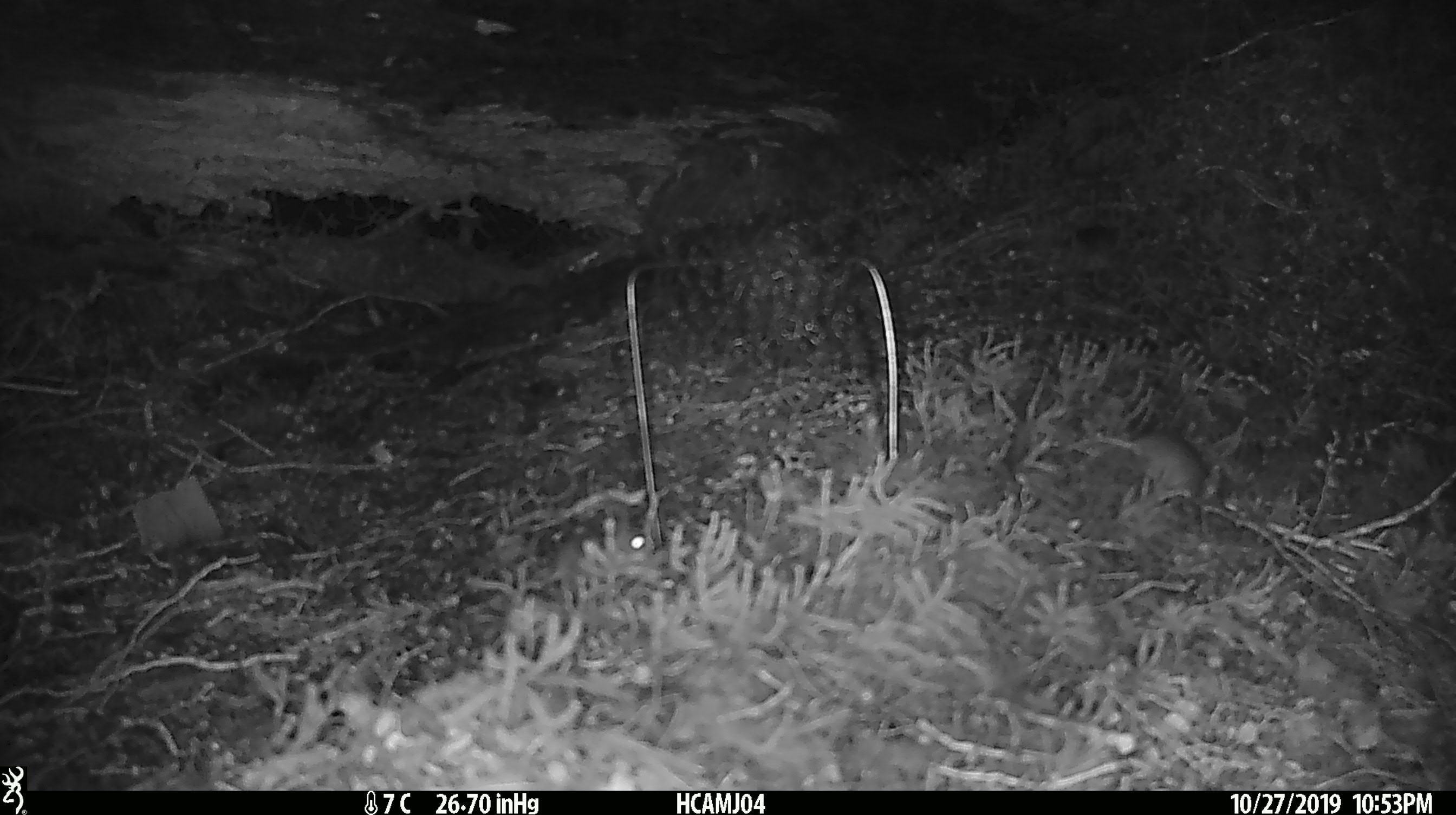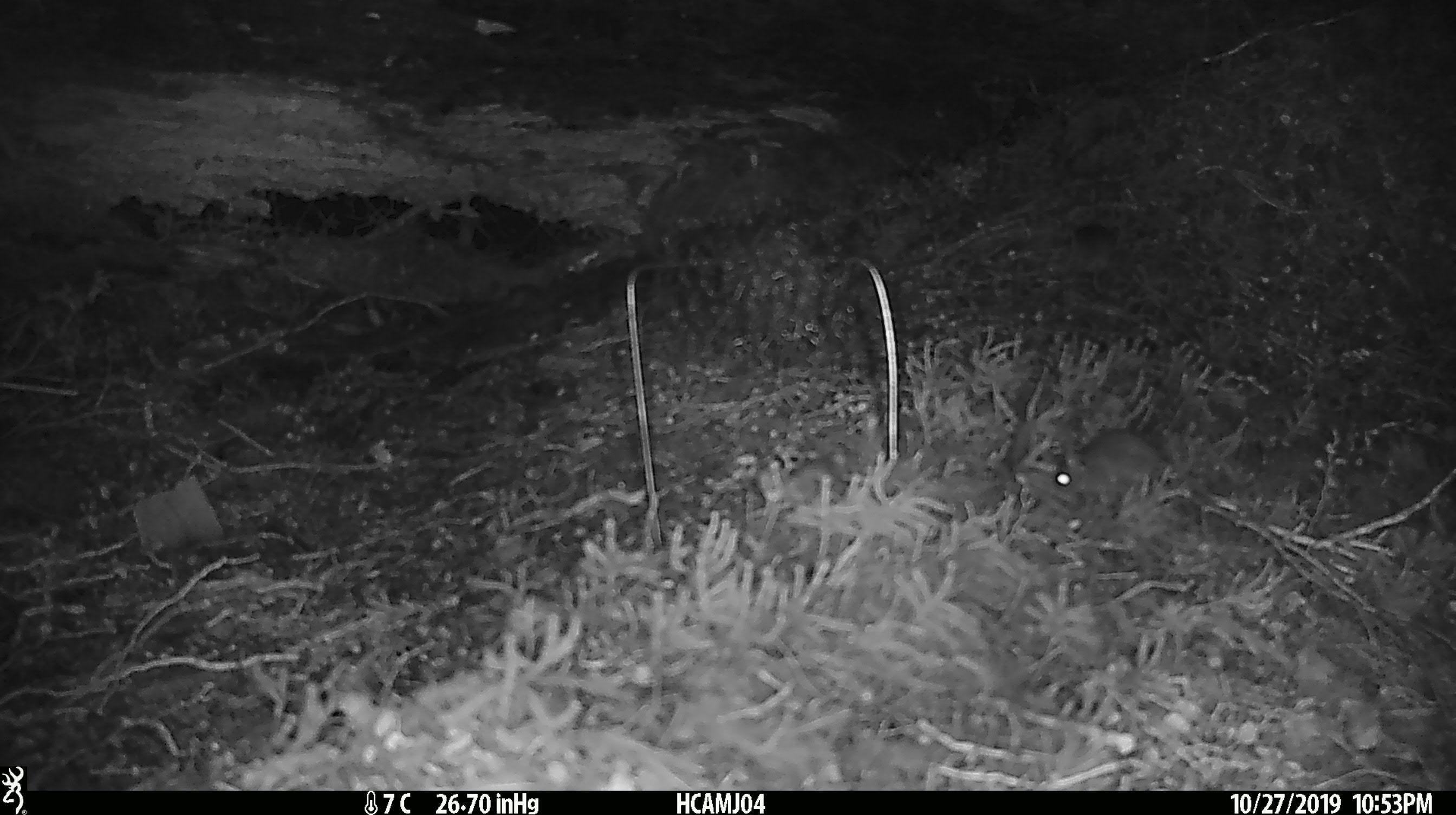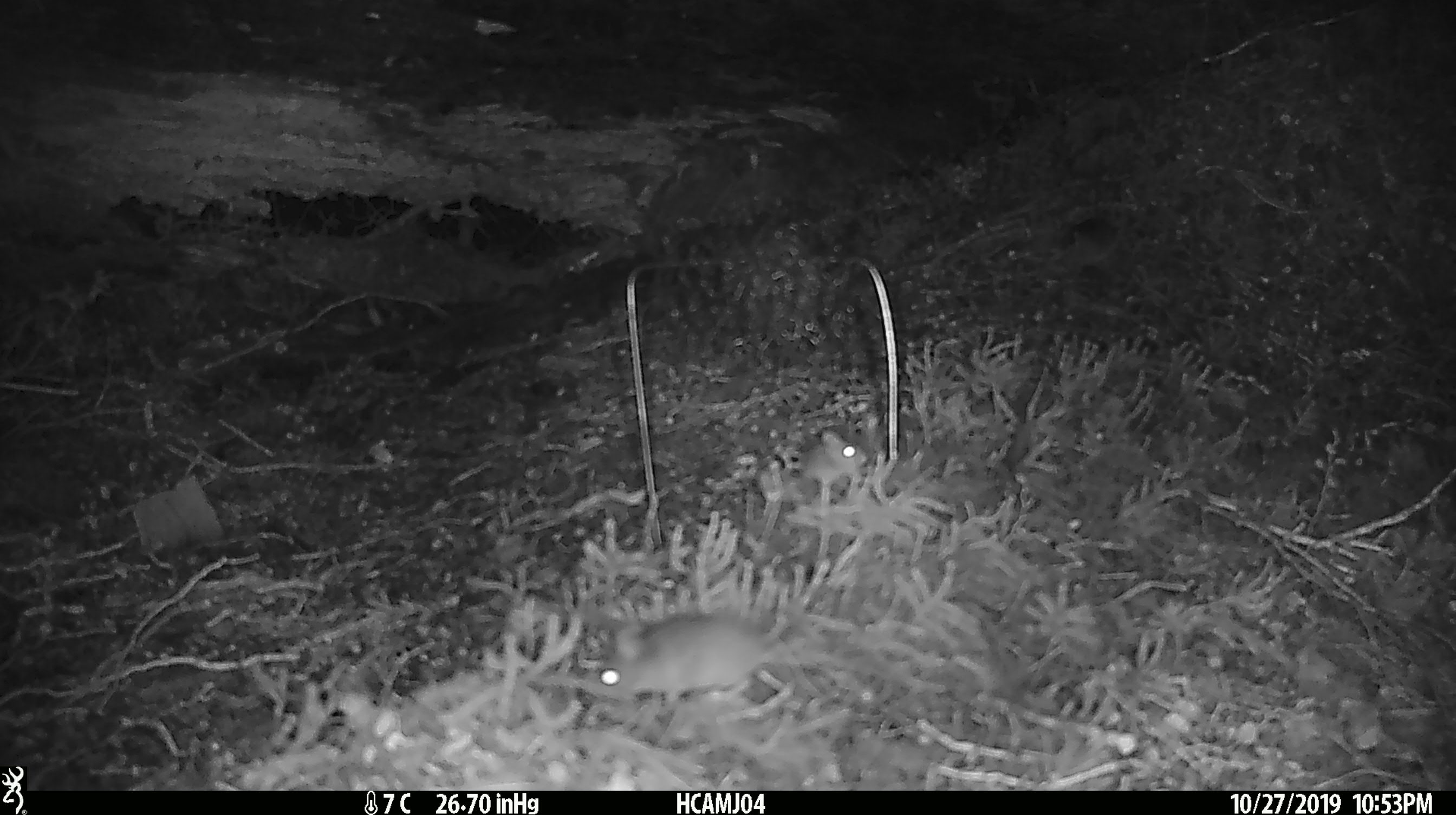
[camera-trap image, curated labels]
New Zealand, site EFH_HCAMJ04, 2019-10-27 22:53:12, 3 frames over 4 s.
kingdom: Animalia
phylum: Chordata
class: Mammalia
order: Rodentia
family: Muridae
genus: Mus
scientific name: Mus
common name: mouse